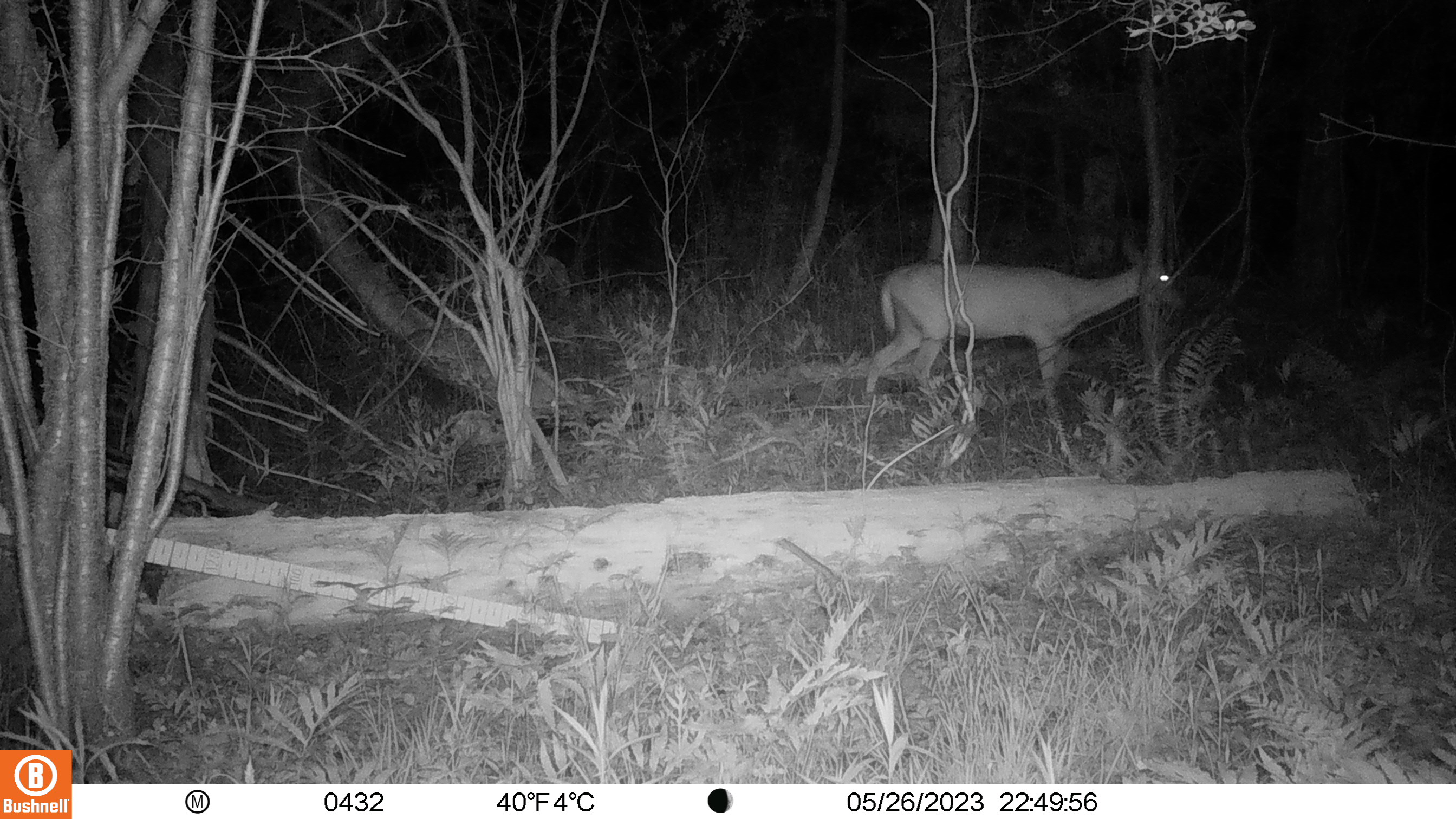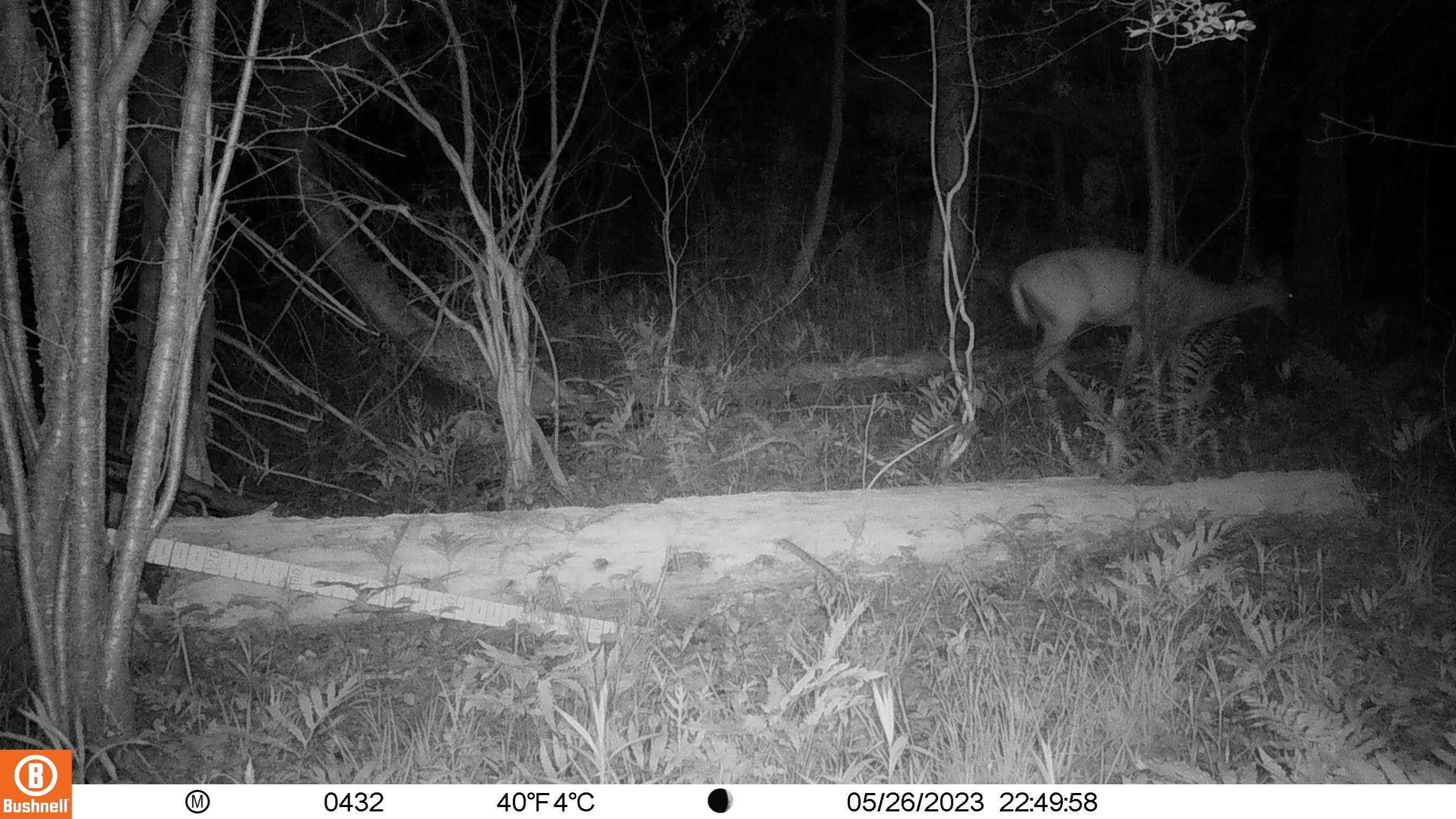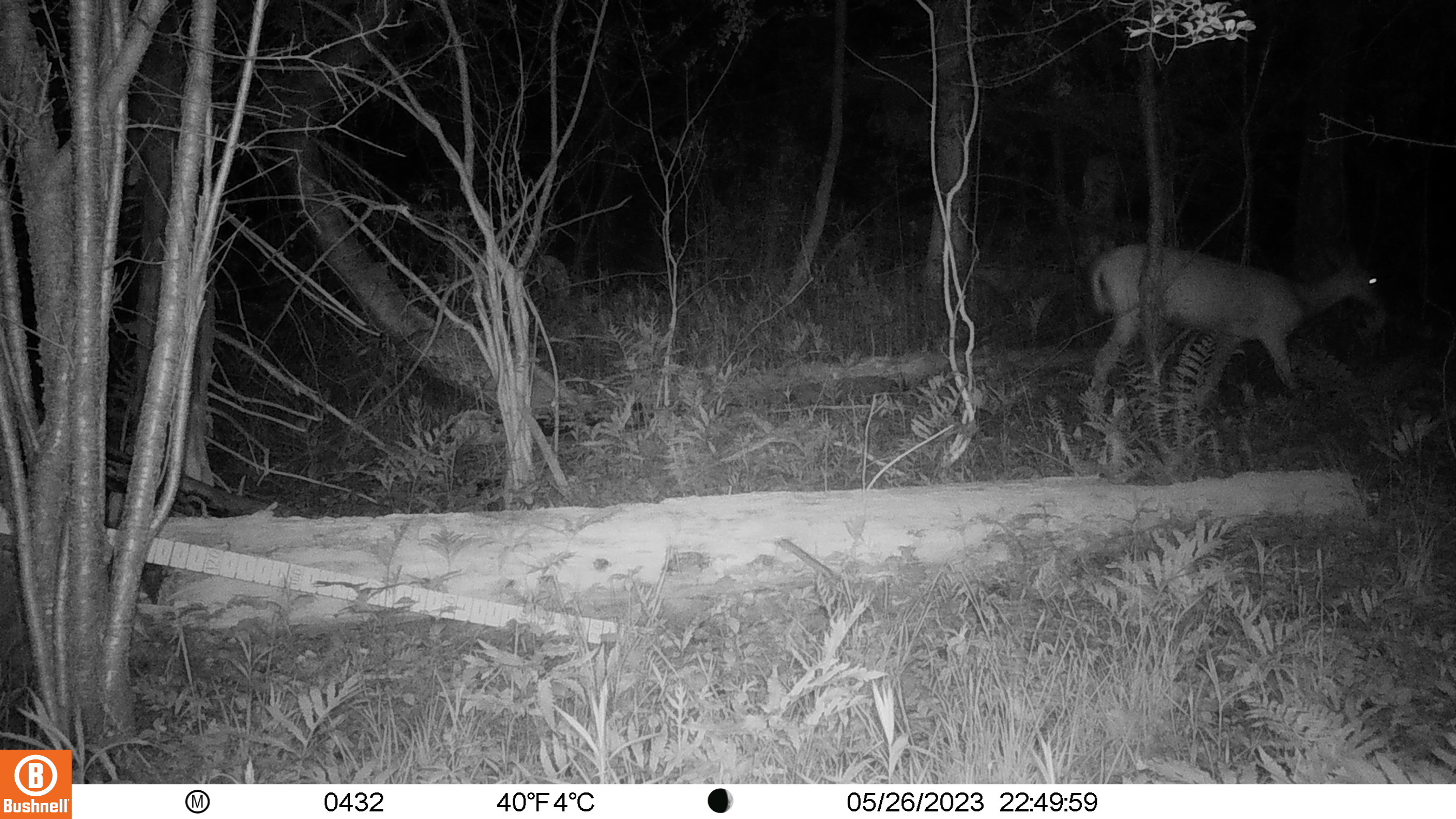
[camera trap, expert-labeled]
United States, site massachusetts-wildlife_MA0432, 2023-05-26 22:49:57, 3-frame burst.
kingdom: Animalia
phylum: Chordata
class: Mammalia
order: Artiodactyla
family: Cervidae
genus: Odocoileus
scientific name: Odocoileus virginianus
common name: white-tailed deer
White-tailed deer (Odocoileus virginianus).